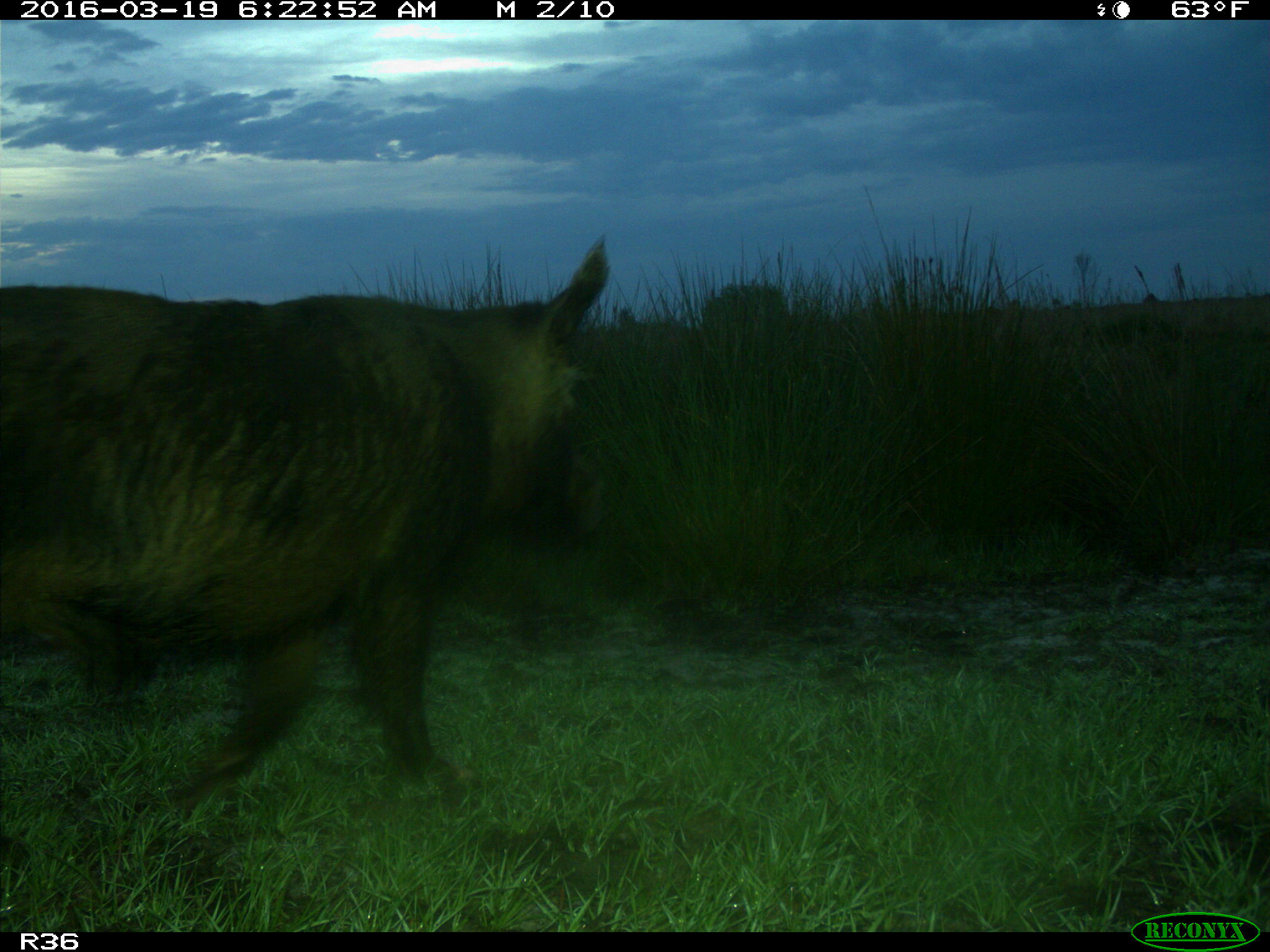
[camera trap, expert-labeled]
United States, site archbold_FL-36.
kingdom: Animalia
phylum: Chordata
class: Mammalia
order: Artiodactyla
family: Suidae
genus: Sus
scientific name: Sus scrofa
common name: wild boar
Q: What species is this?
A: Sus scrofa (wild boar).